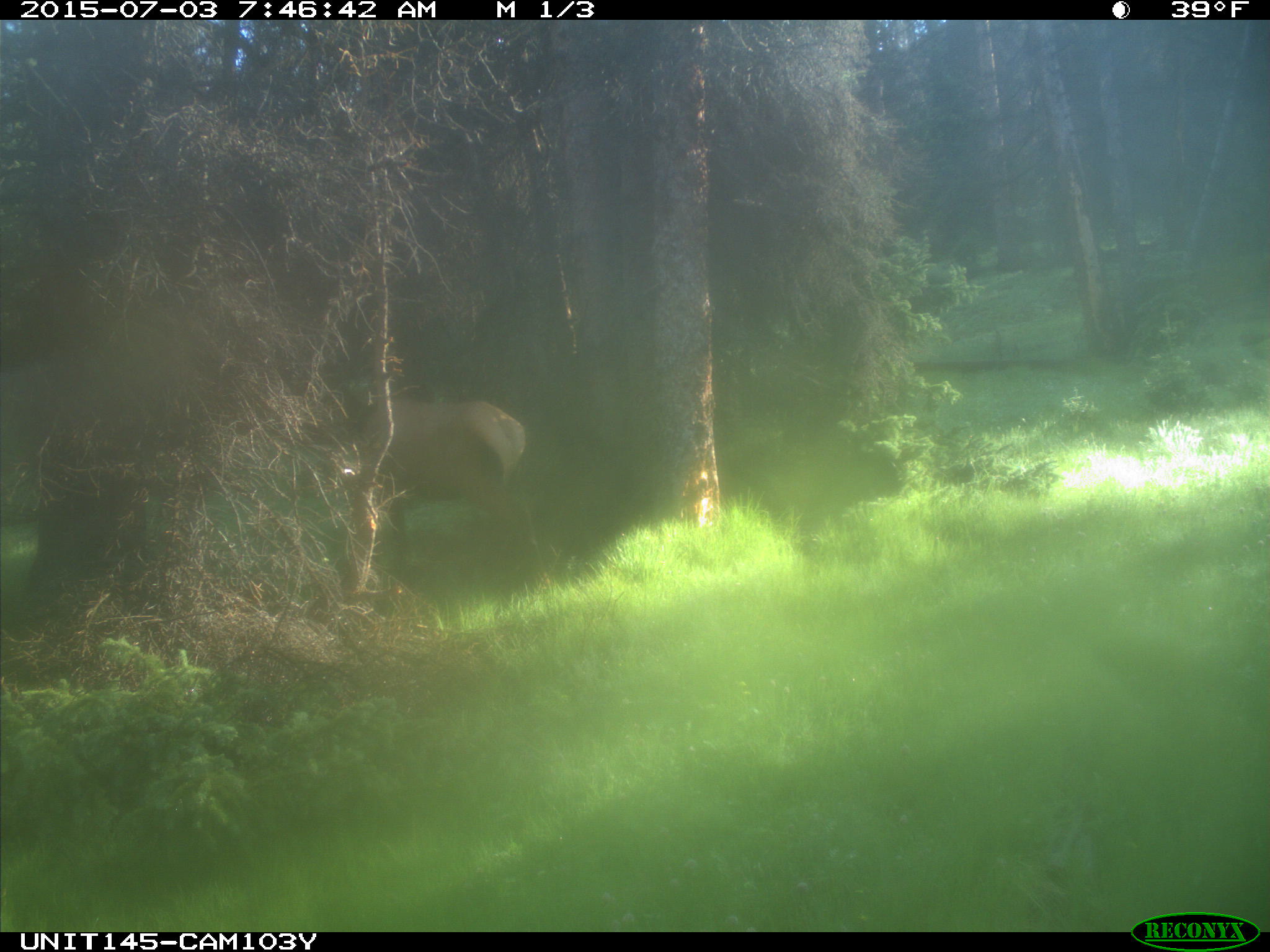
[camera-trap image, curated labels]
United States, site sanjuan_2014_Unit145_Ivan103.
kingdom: Animalia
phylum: Chordata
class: Mammalia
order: Artiodactyla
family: Cervidae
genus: Cervus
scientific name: Cervus elaphus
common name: red deer